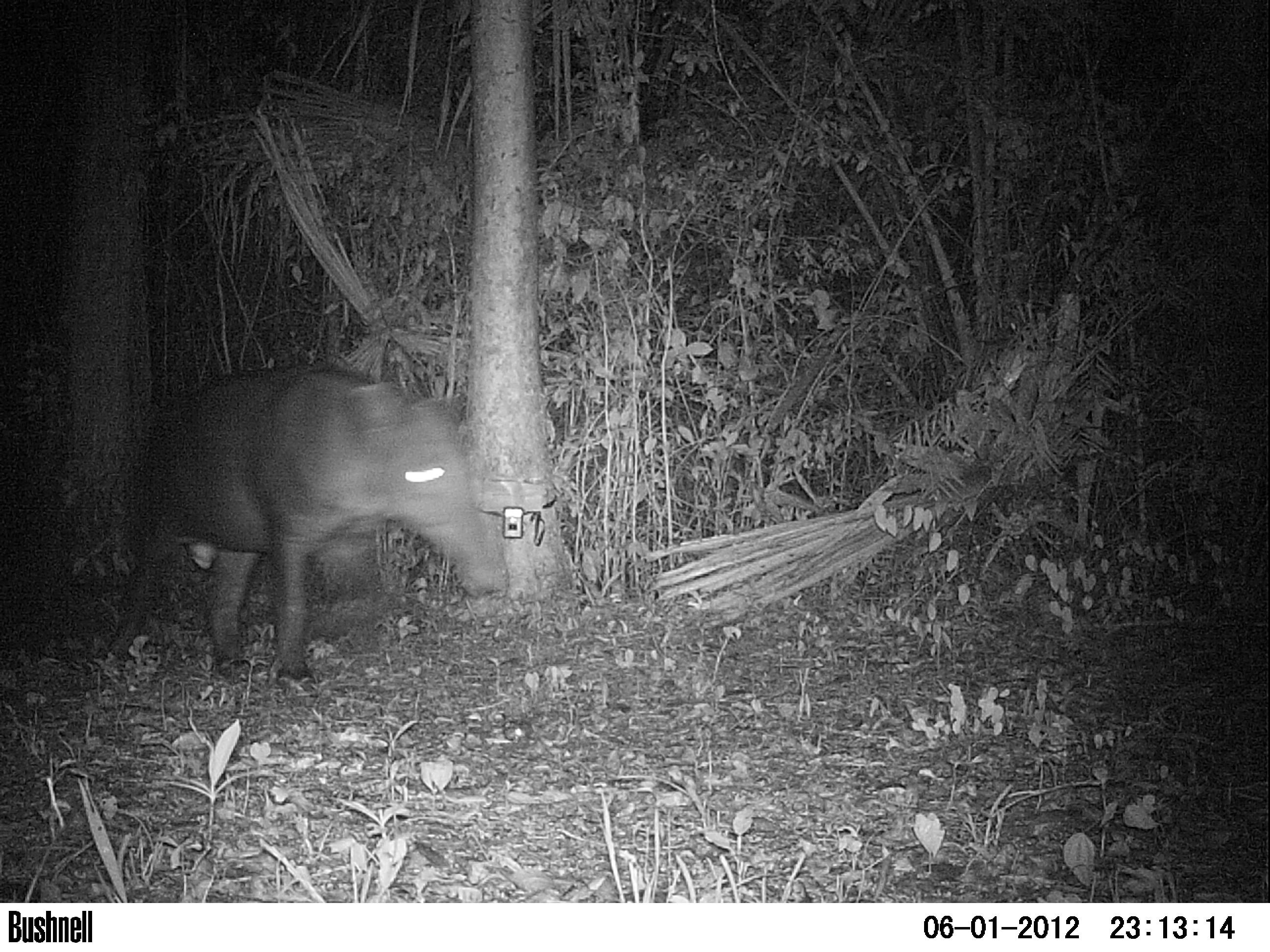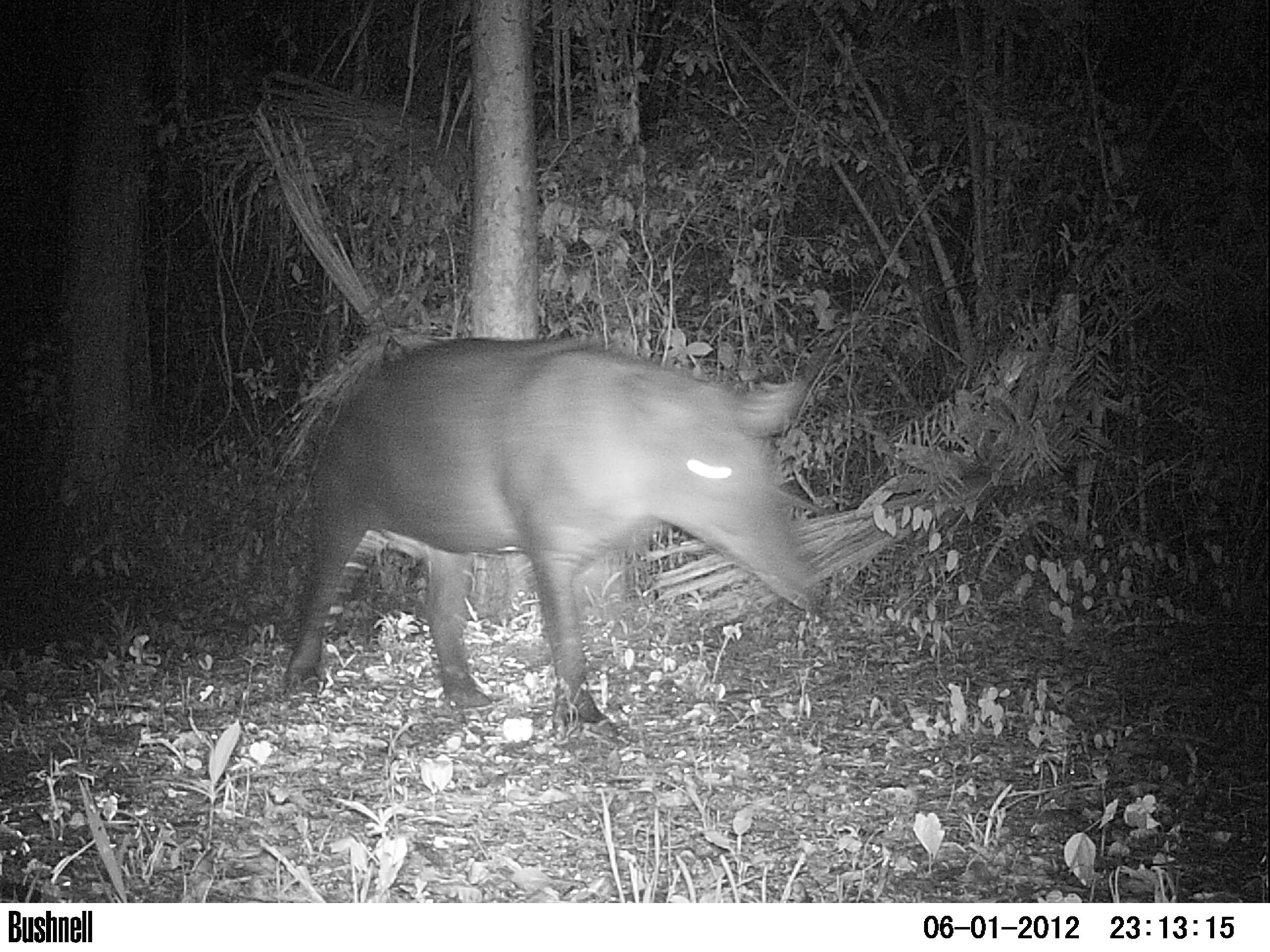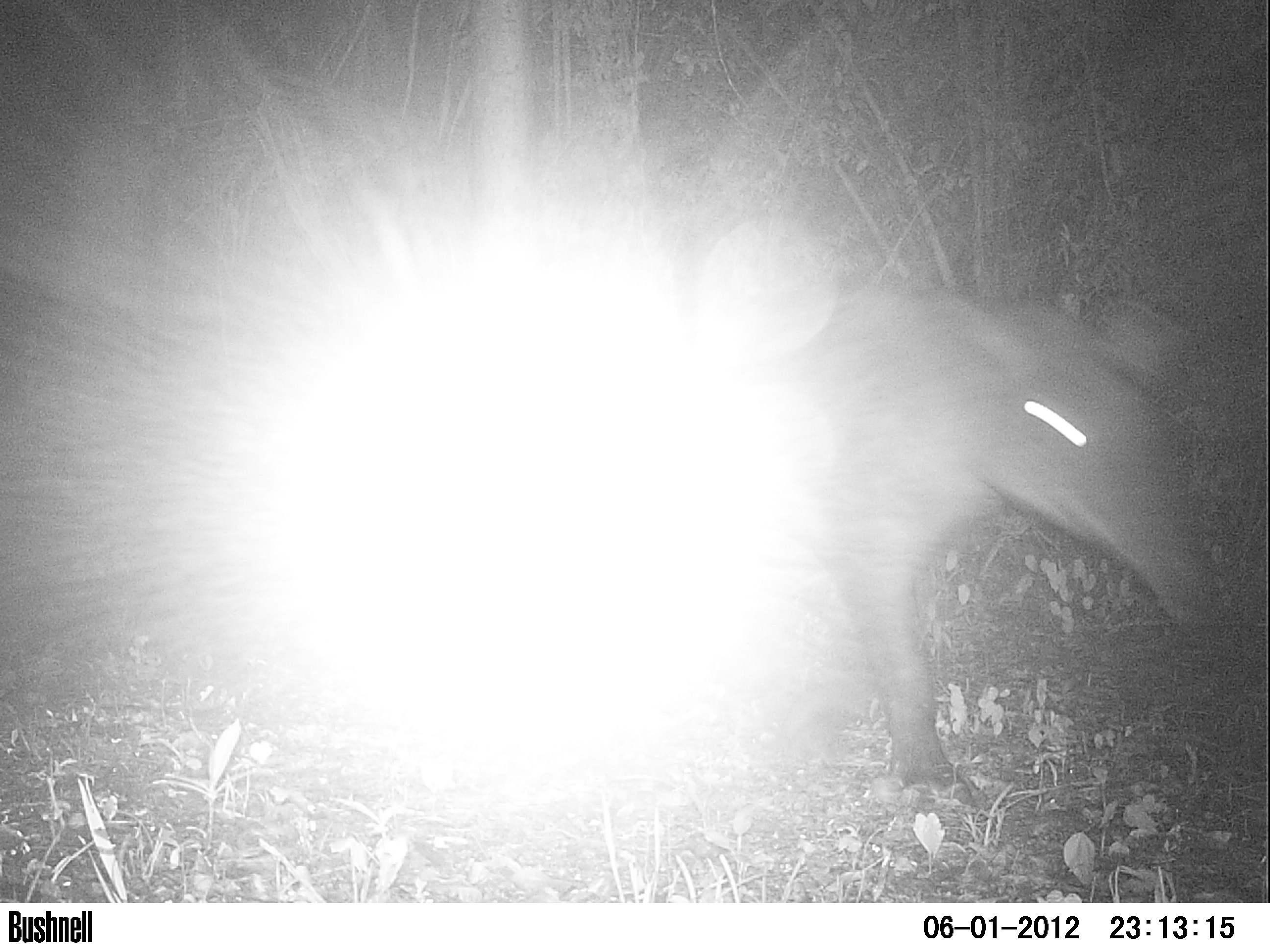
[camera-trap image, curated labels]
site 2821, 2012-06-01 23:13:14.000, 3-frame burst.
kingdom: Animalia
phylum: Chordata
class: Mammalia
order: Perissodactyla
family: Tapiridae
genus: Tapirus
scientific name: Tapirus bairdii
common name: baird's tapir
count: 1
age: adult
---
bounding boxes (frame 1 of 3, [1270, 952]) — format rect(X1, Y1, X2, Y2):
tapirus bairdii: rect(106, 366, 505, 683)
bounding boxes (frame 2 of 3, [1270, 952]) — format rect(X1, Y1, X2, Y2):
tapirus bairdii: rect(277, 334, 822, 747)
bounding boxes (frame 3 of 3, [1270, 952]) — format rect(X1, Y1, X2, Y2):
tapirus bairdii: rect(745, 279, 1213, 809)